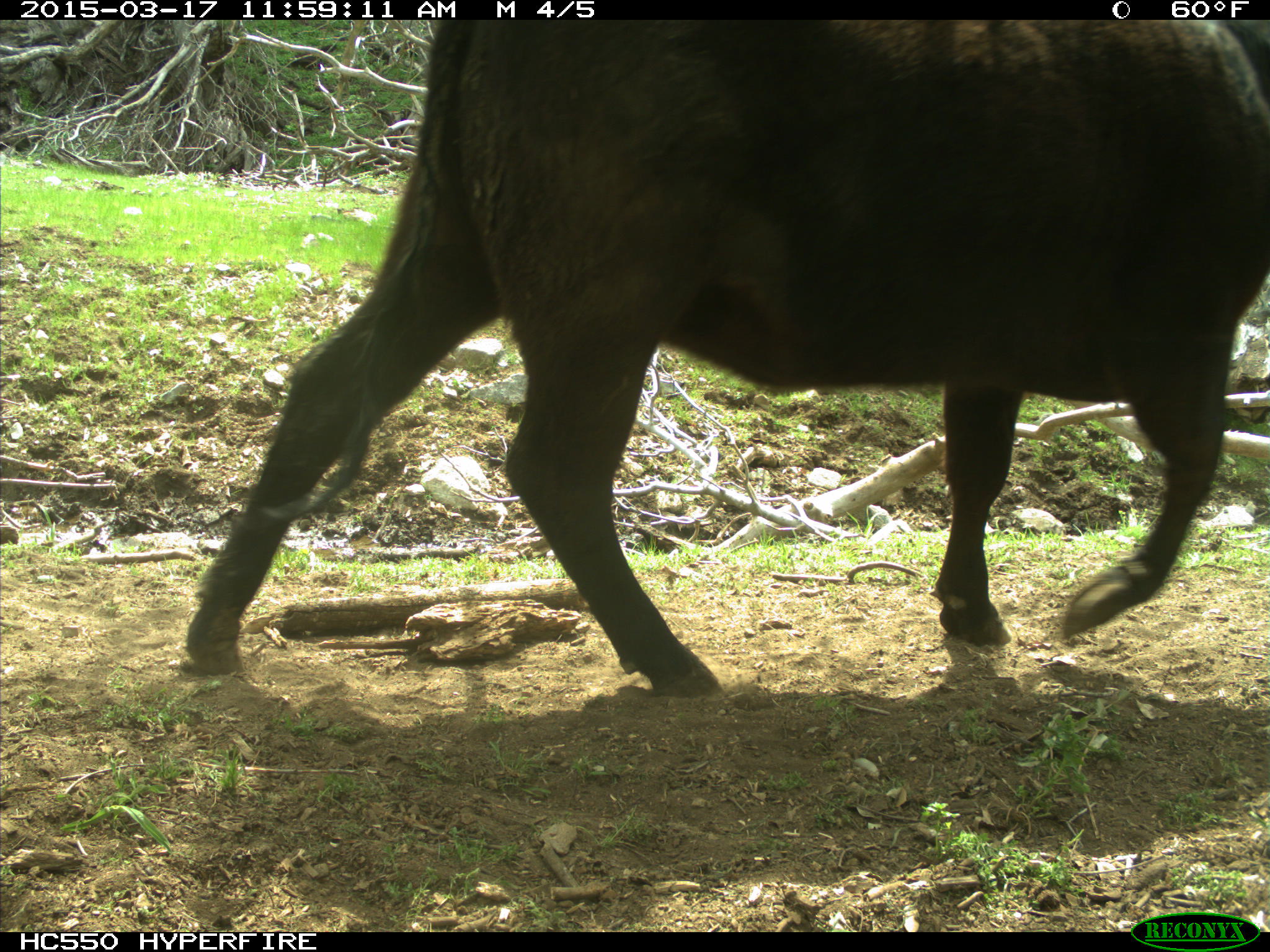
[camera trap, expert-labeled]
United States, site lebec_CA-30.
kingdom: Animalia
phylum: Chordata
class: Mammalia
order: Artiodactyla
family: Bovidae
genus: Bos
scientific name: Bos taurus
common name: domestic cow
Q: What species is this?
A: Bos taurus (domestic cow).